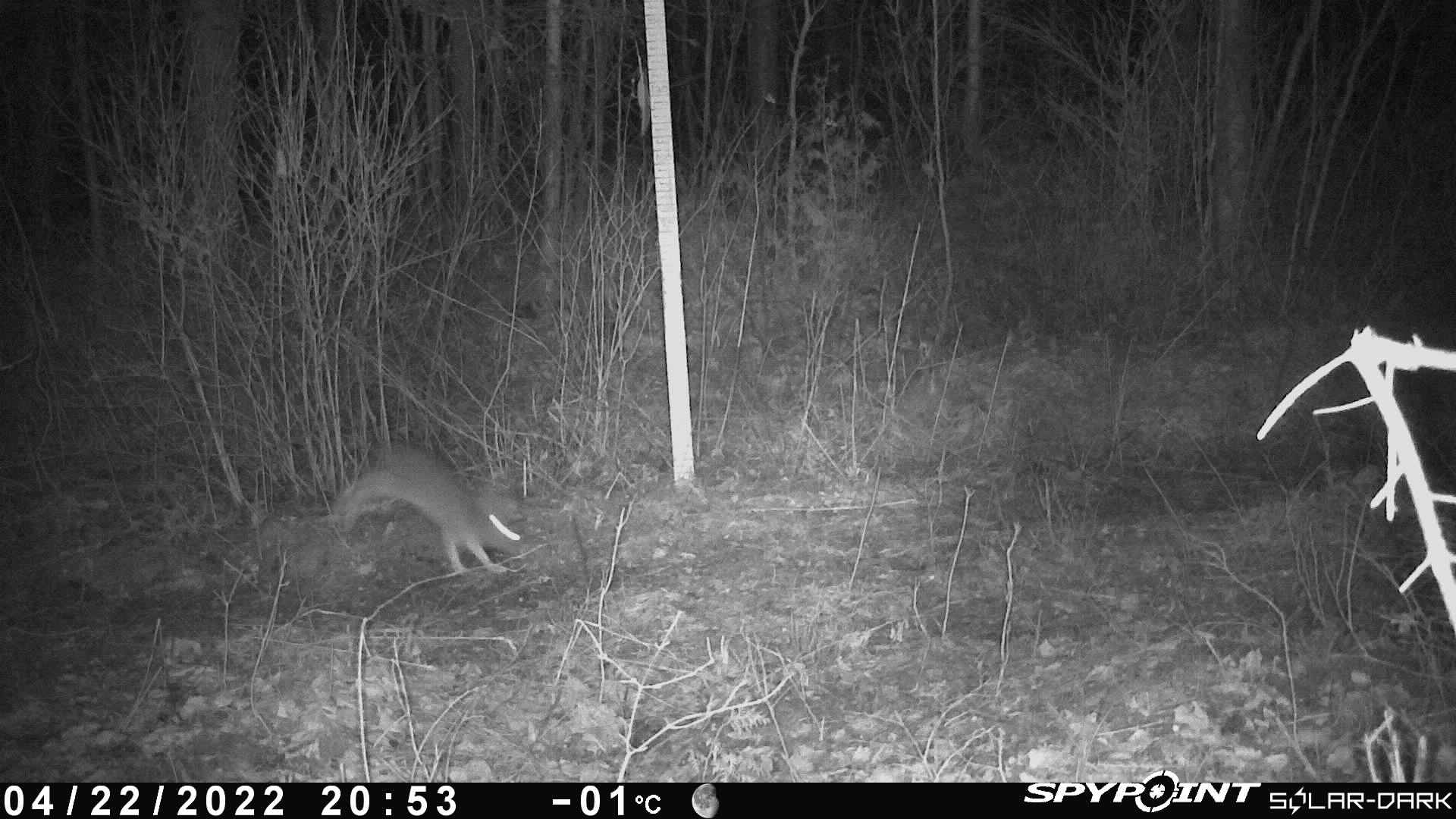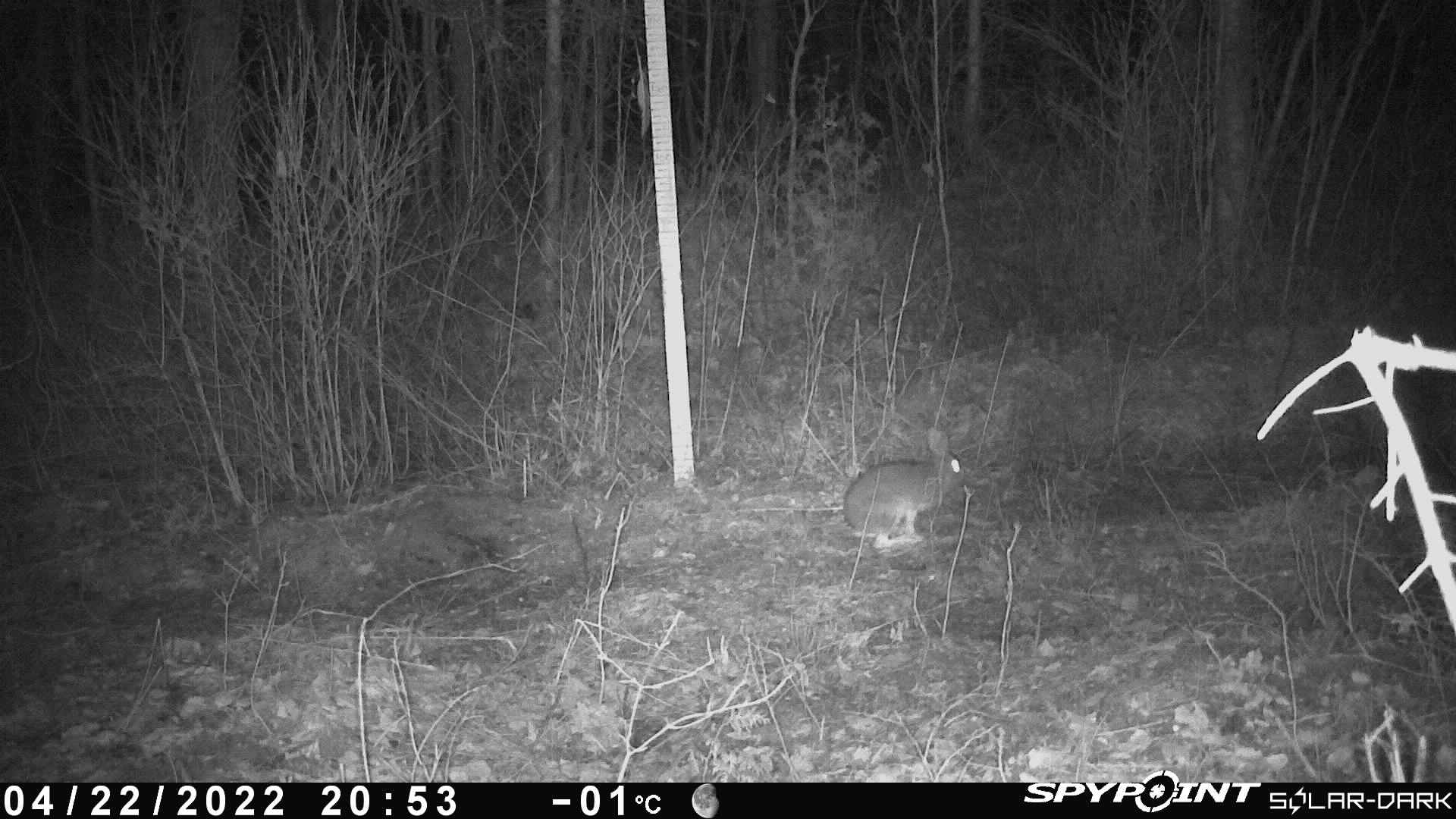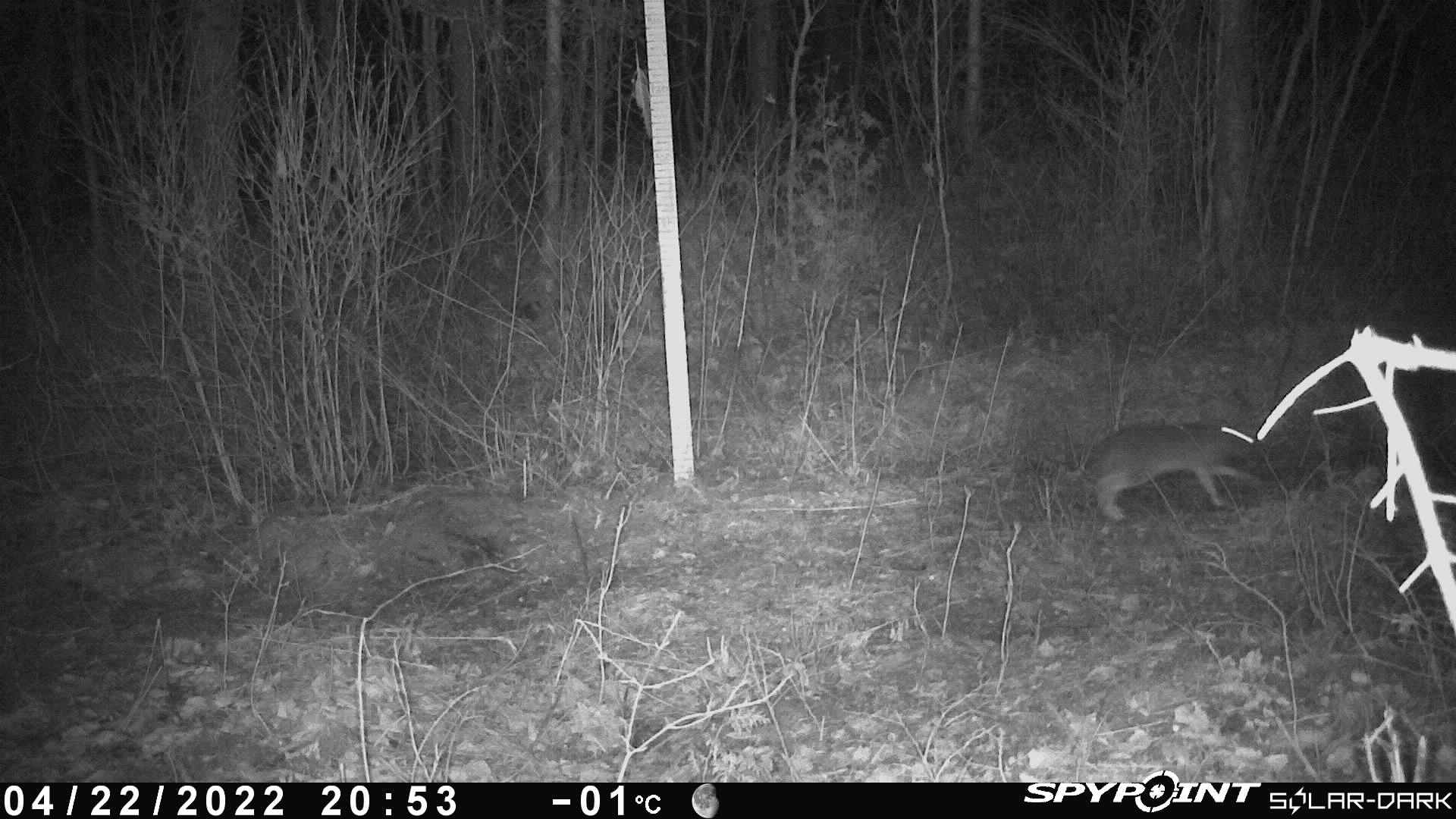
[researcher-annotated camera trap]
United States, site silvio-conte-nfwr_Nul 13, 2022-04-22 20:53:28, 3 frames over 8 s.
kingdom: Animalia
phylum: Chordata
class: Mammalia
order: Lagomorpha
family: Leporidae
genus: Lepus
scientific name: Lepus americanus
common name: snowshoe hare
Snowshoe hare (Lepus americanus).